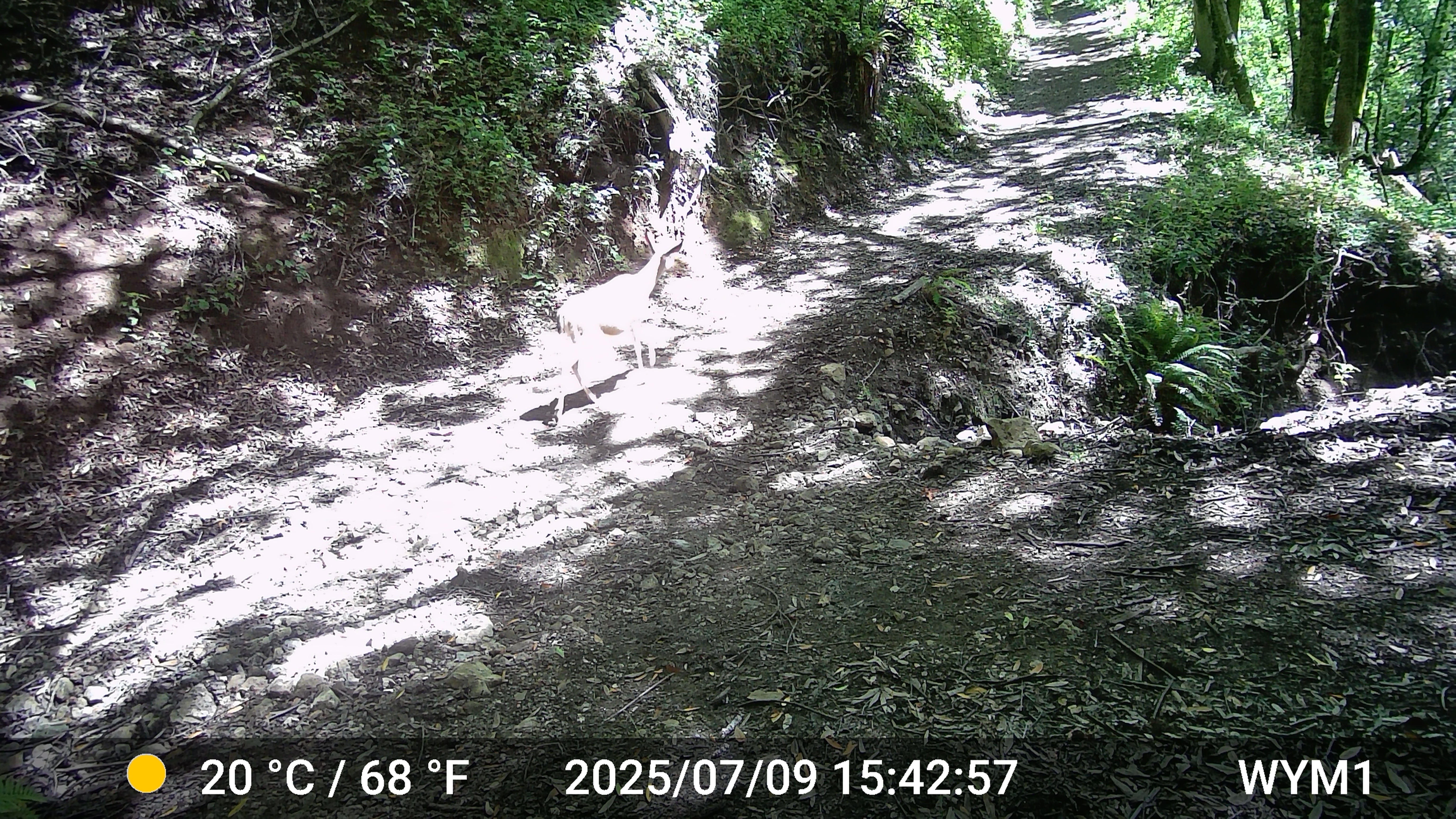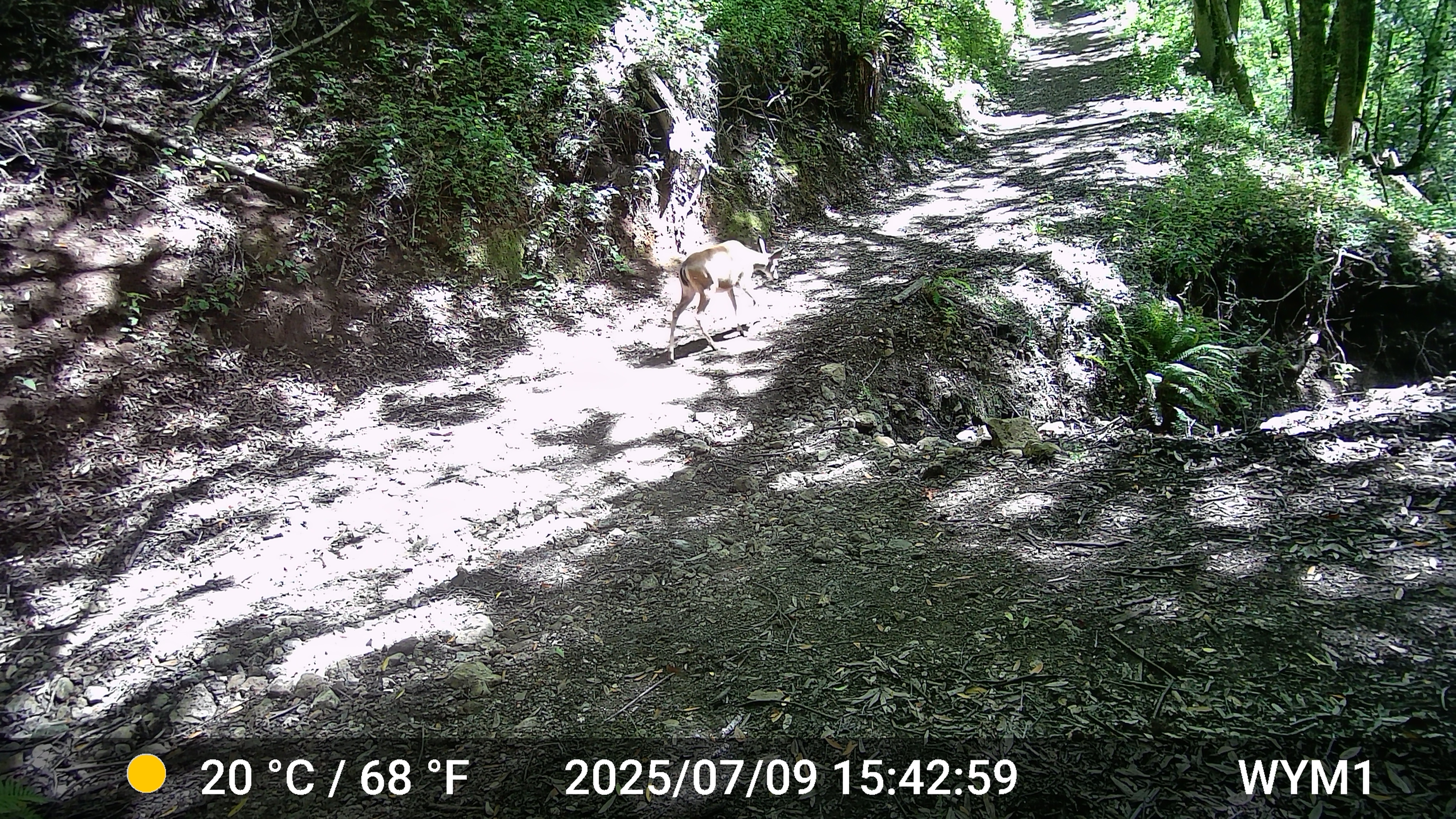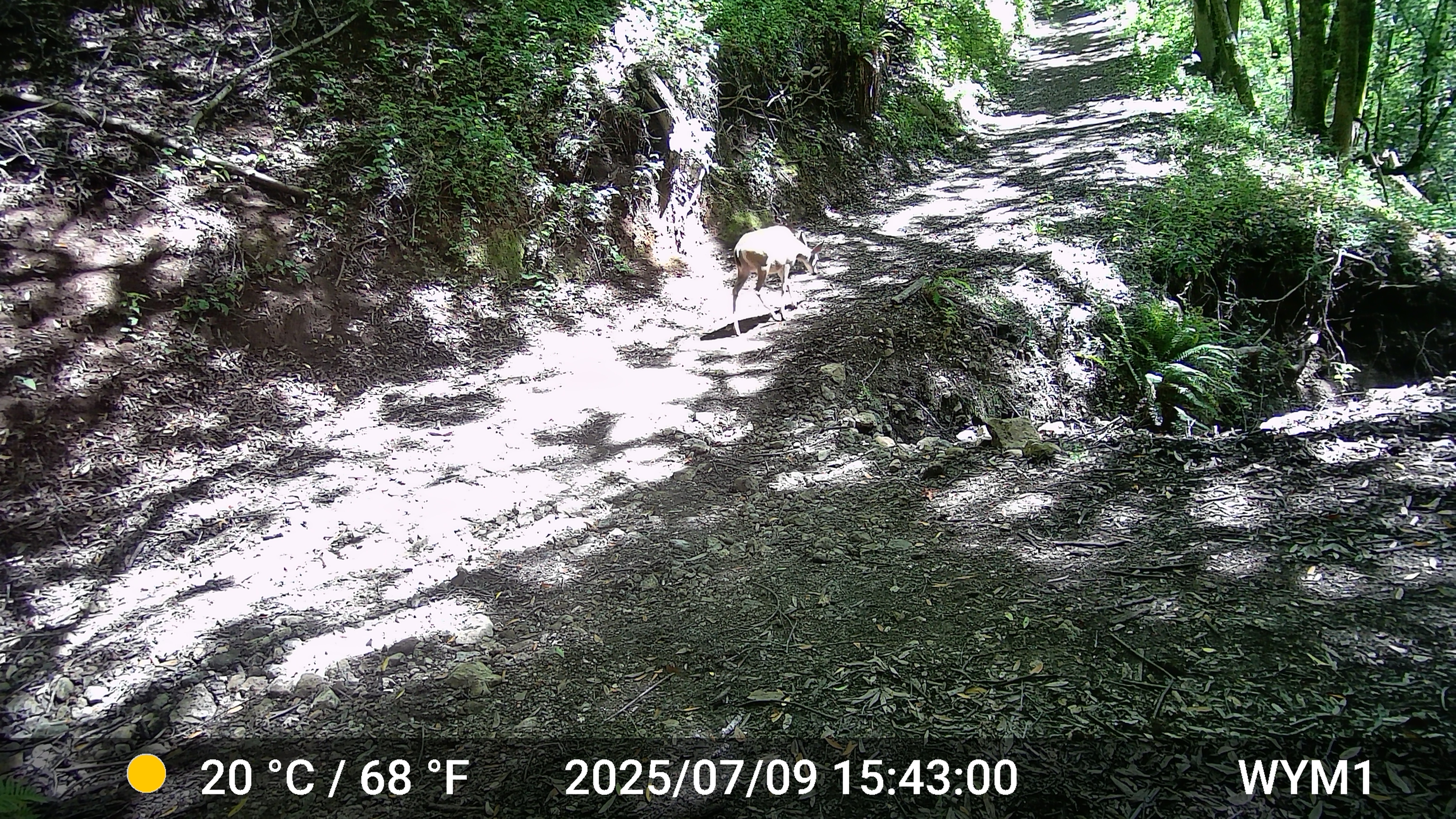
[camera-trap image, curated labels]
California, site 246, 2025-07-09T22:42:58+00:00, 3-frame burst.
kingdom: Animalia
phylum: Chordata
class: Mammalia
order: Artiodactyla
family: Cervidae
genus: Odocoileus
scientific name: Odocoileus hemionus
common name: mule deer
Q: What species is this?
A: Mule deer (Odocoileus hemionus).